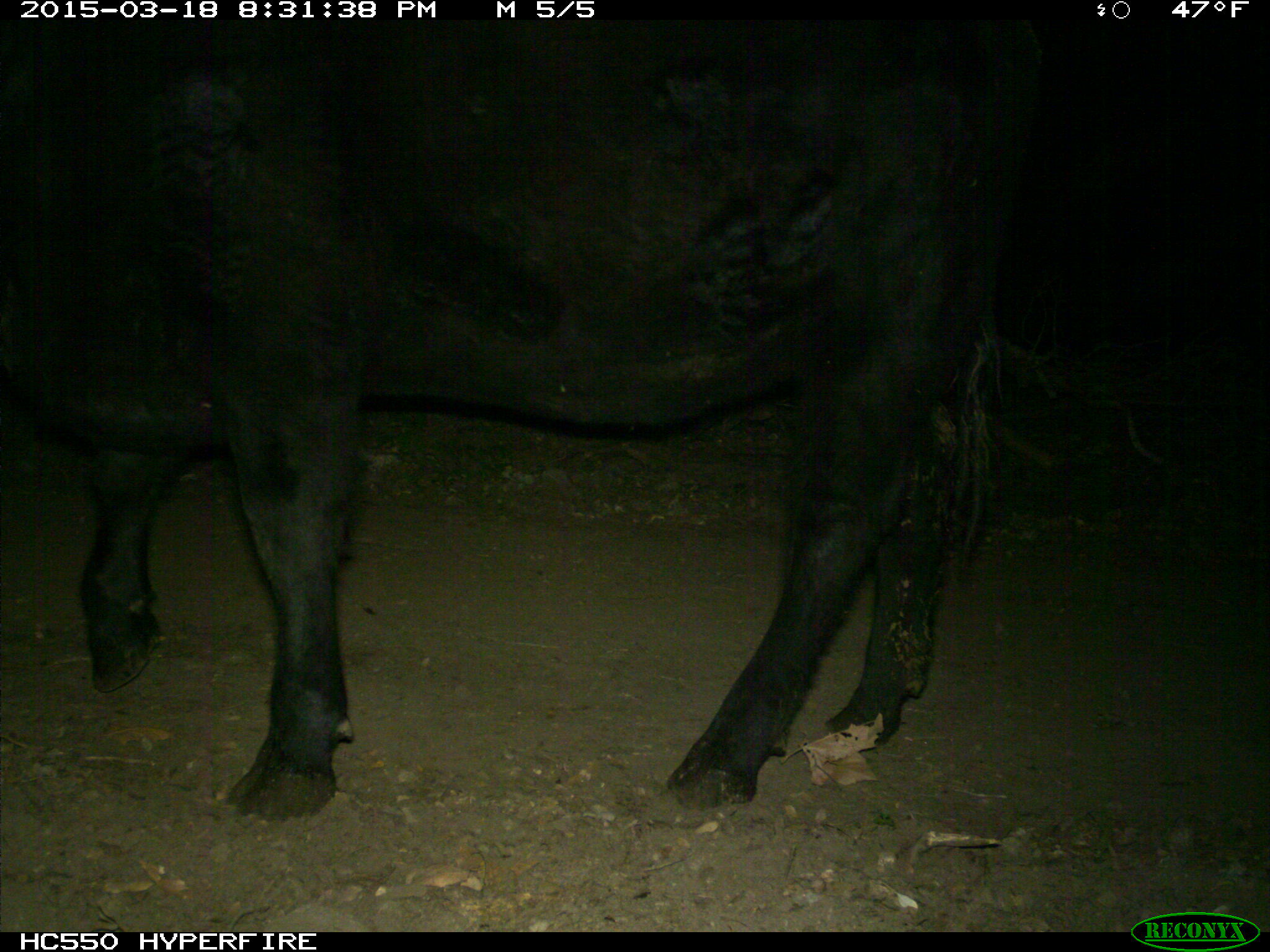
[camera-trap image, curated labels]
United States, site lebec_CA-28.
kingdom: Animalia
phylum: Chordata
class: Mammalia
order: Artiodactyla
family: Bovidae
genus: Bos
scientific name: Bos taurus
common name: domestic cow